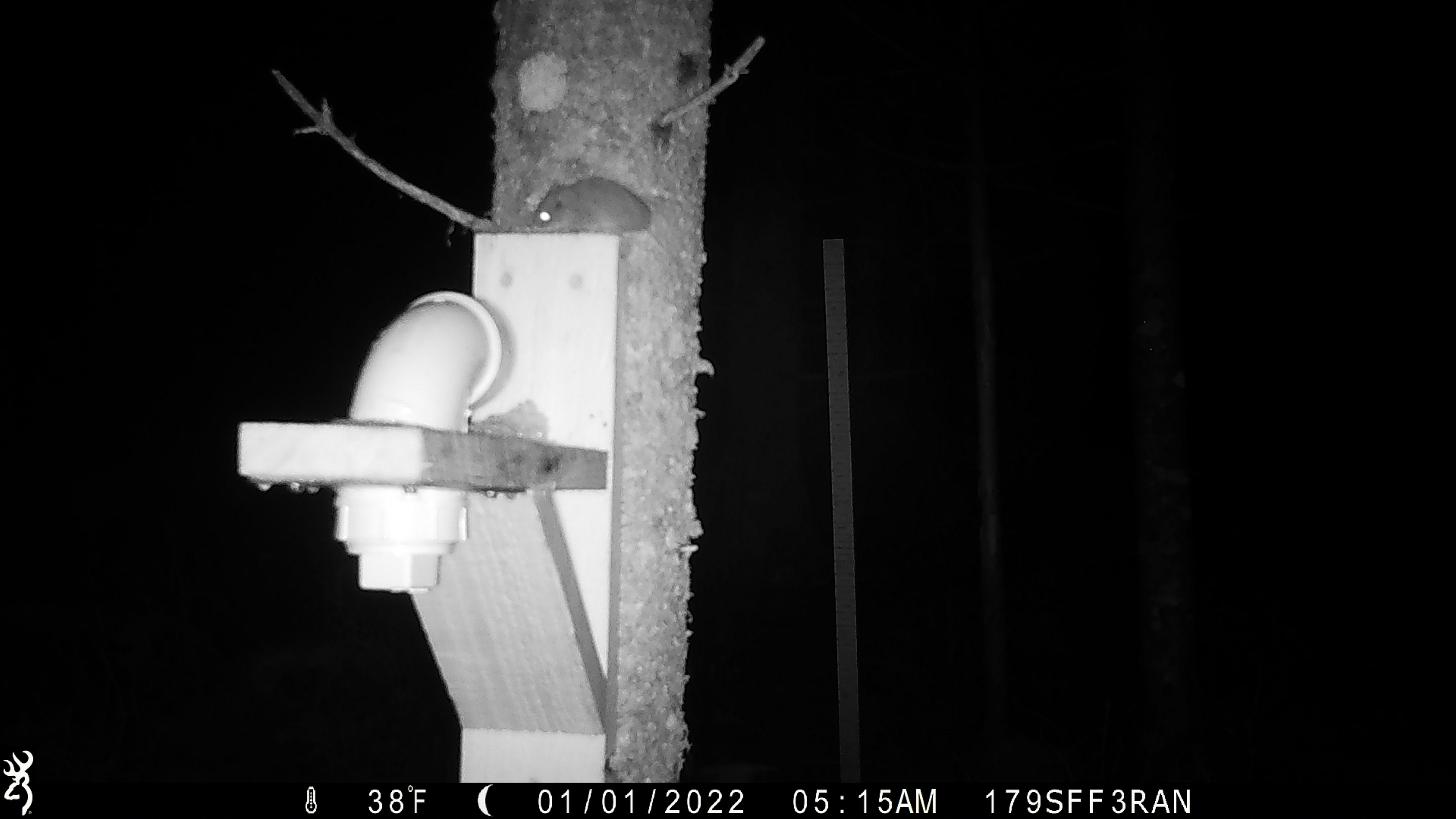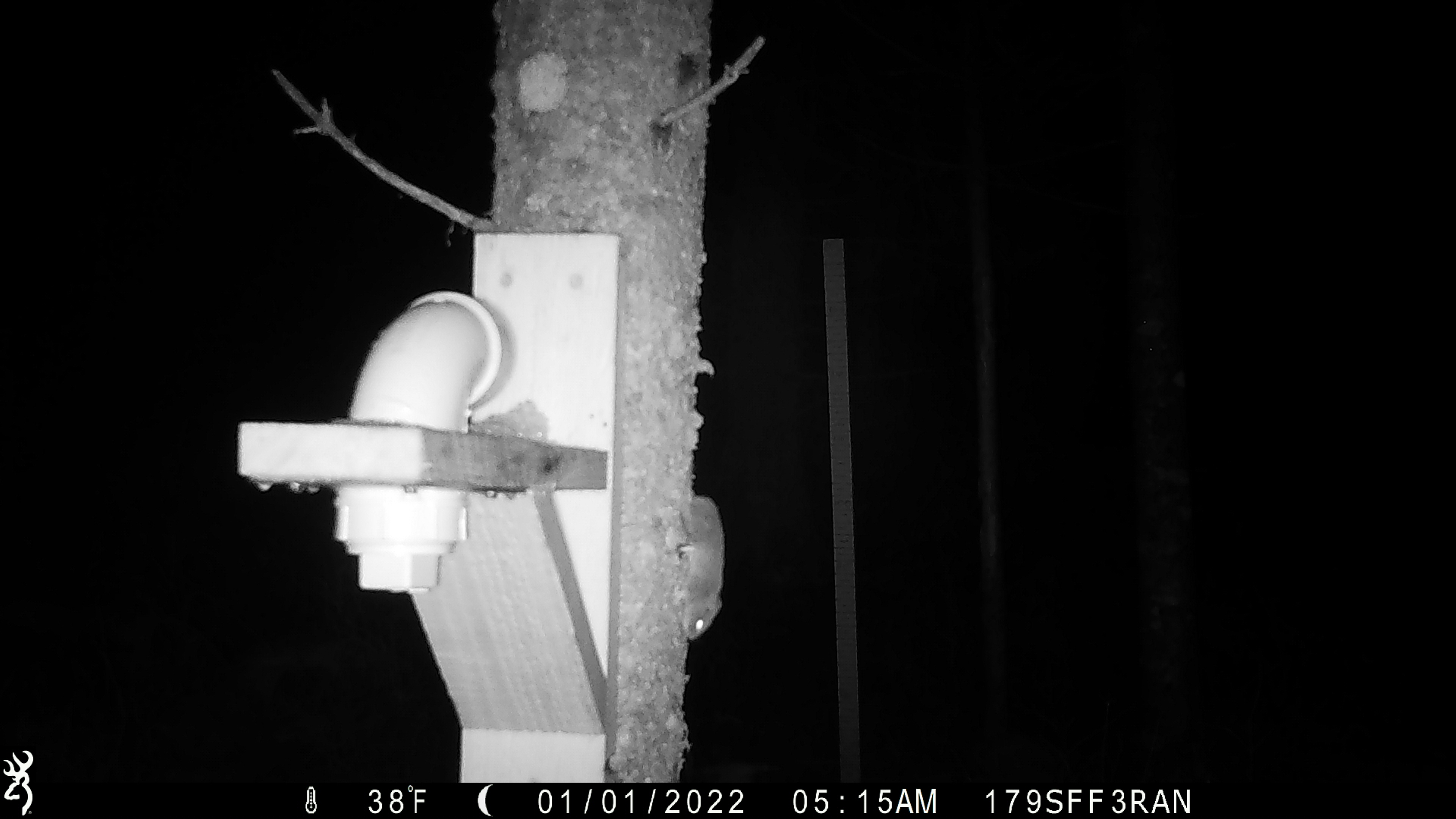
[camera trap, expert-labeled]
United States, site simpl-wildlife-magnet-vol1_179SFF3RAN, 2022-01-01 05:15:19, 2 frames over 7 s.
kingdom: Animalia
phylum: Chordata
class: Mammalia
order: Rodentia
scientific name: Rodentia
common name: mouse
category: mouse sp.